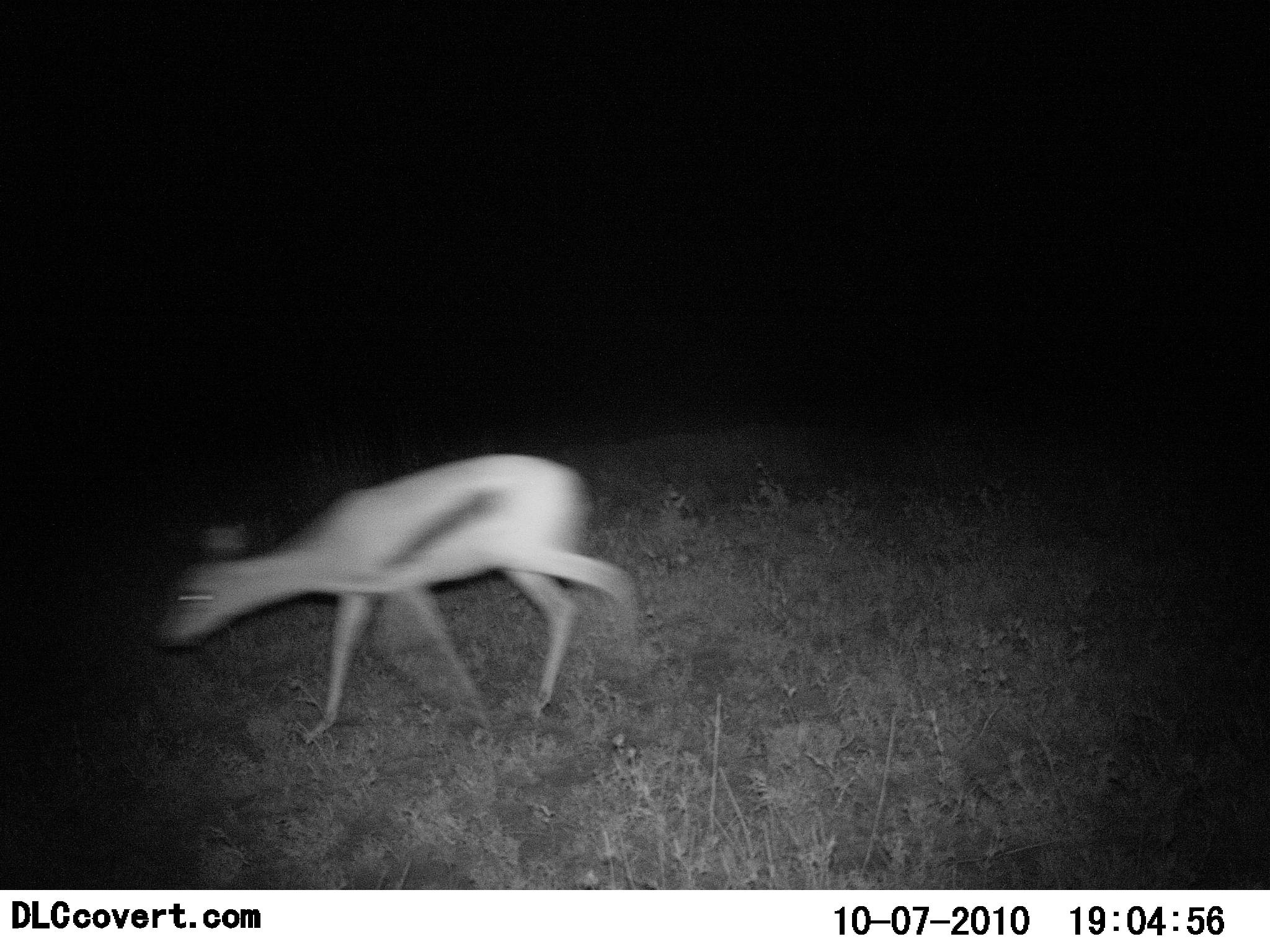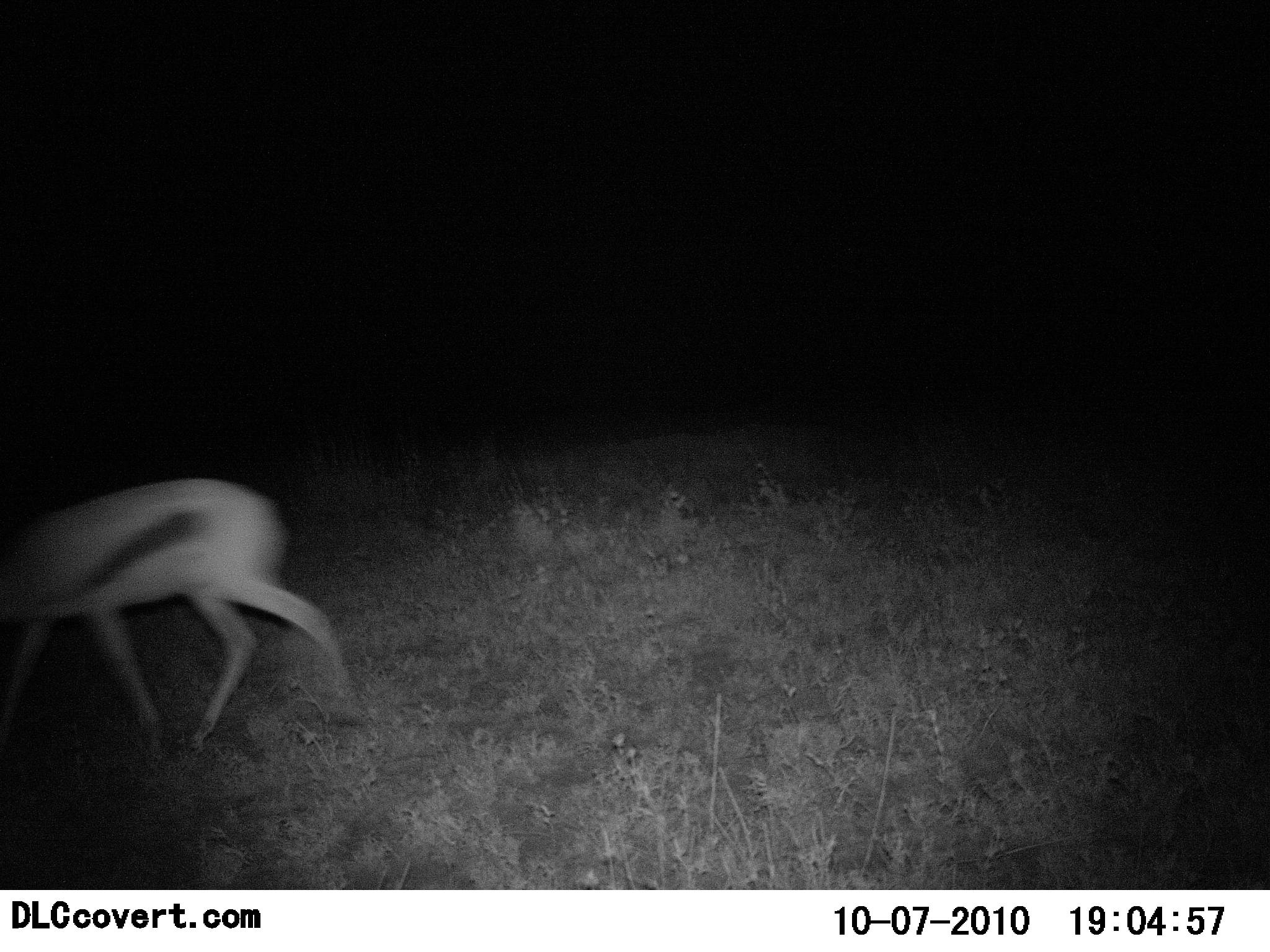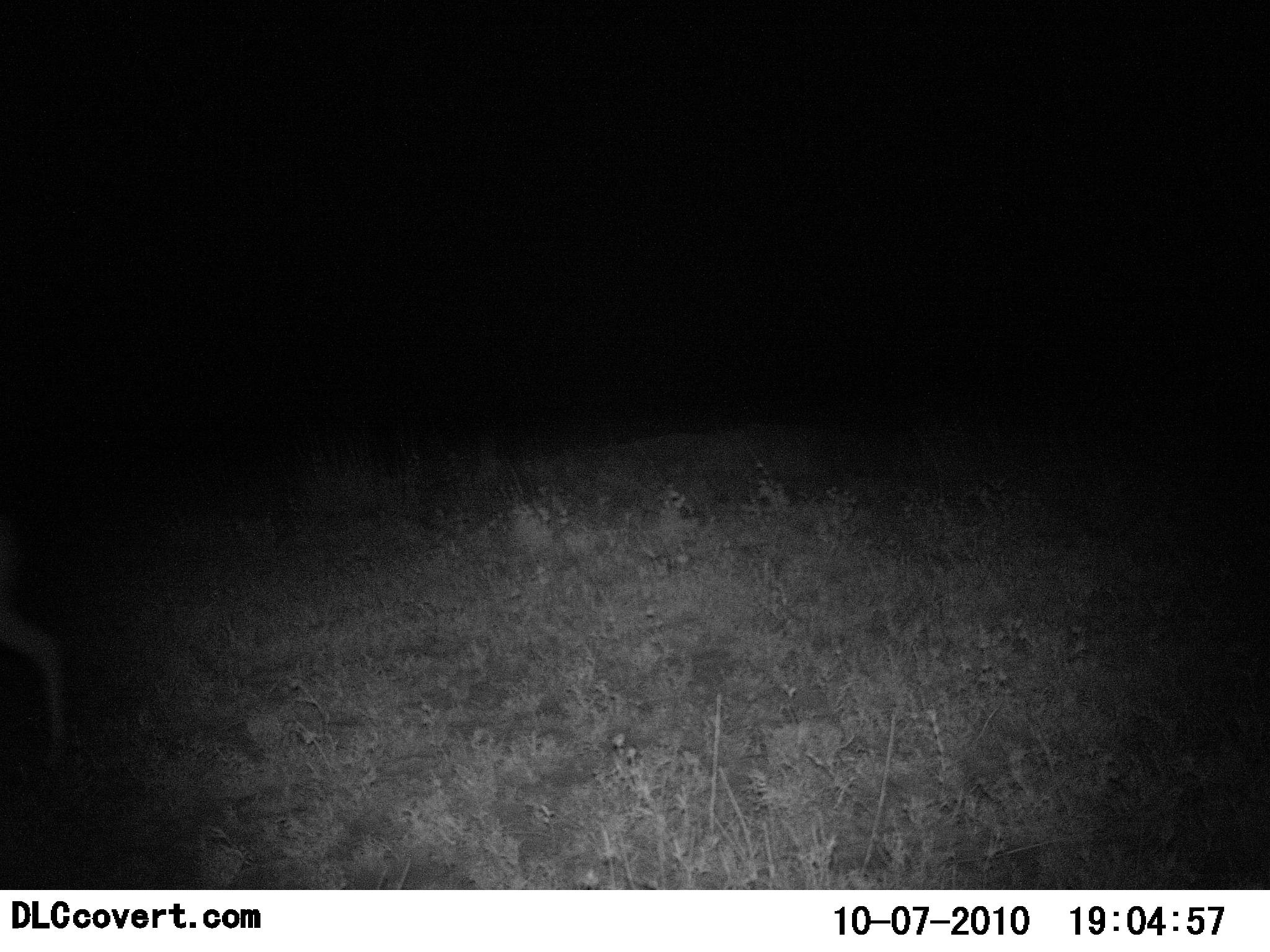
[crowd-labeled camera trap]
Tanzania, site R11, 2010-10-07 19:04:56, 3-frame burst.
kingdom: Animalia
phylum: Chordata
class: Mammalia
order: Artiodactyla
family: Bovidae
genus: Eudorcas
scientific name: Eudorcas thomsonii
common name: thomson's gazelle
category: gazellethomsons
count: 1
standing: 6%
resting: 0%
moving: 100%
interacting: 0%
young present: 0%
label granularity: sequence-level